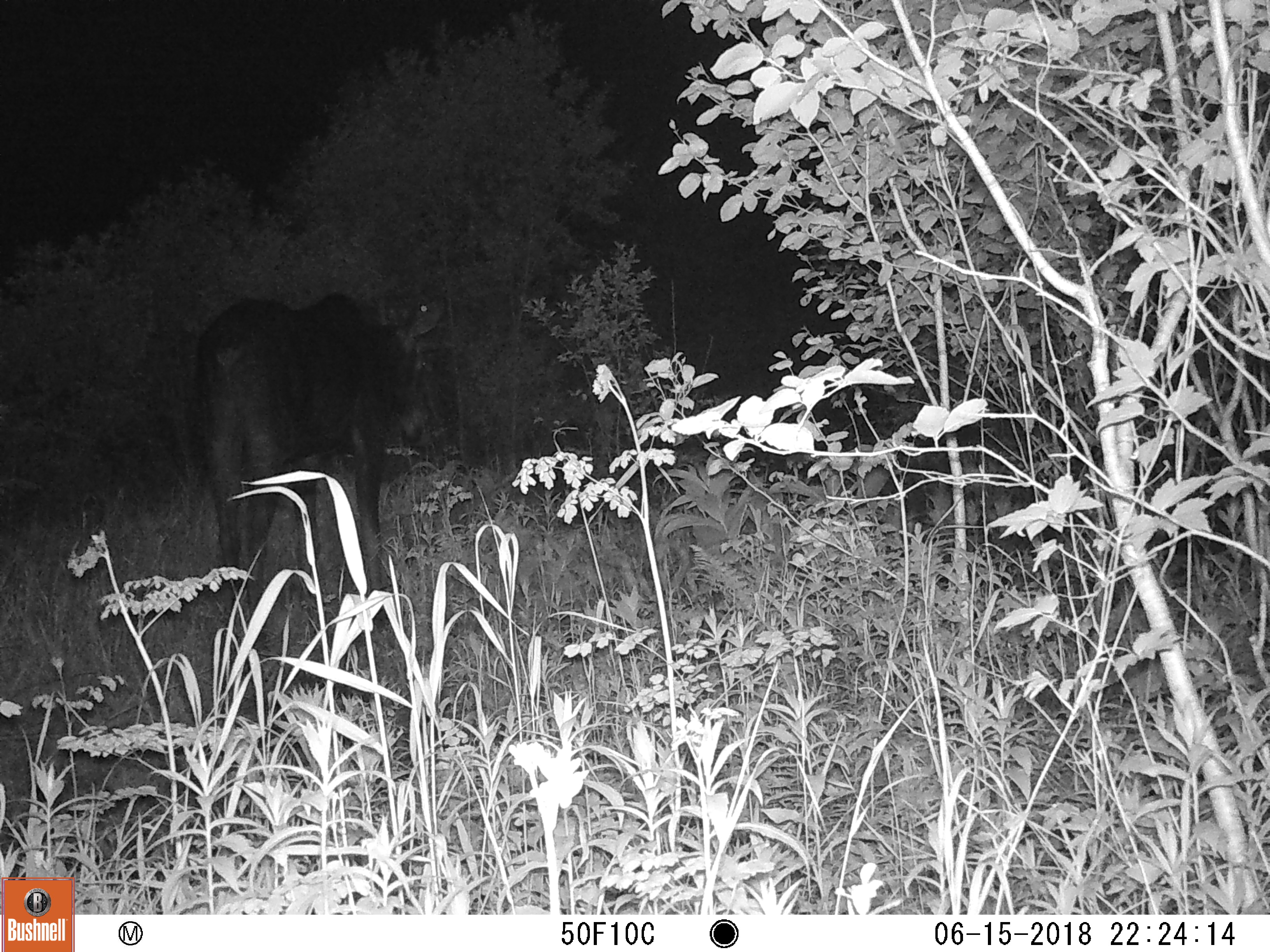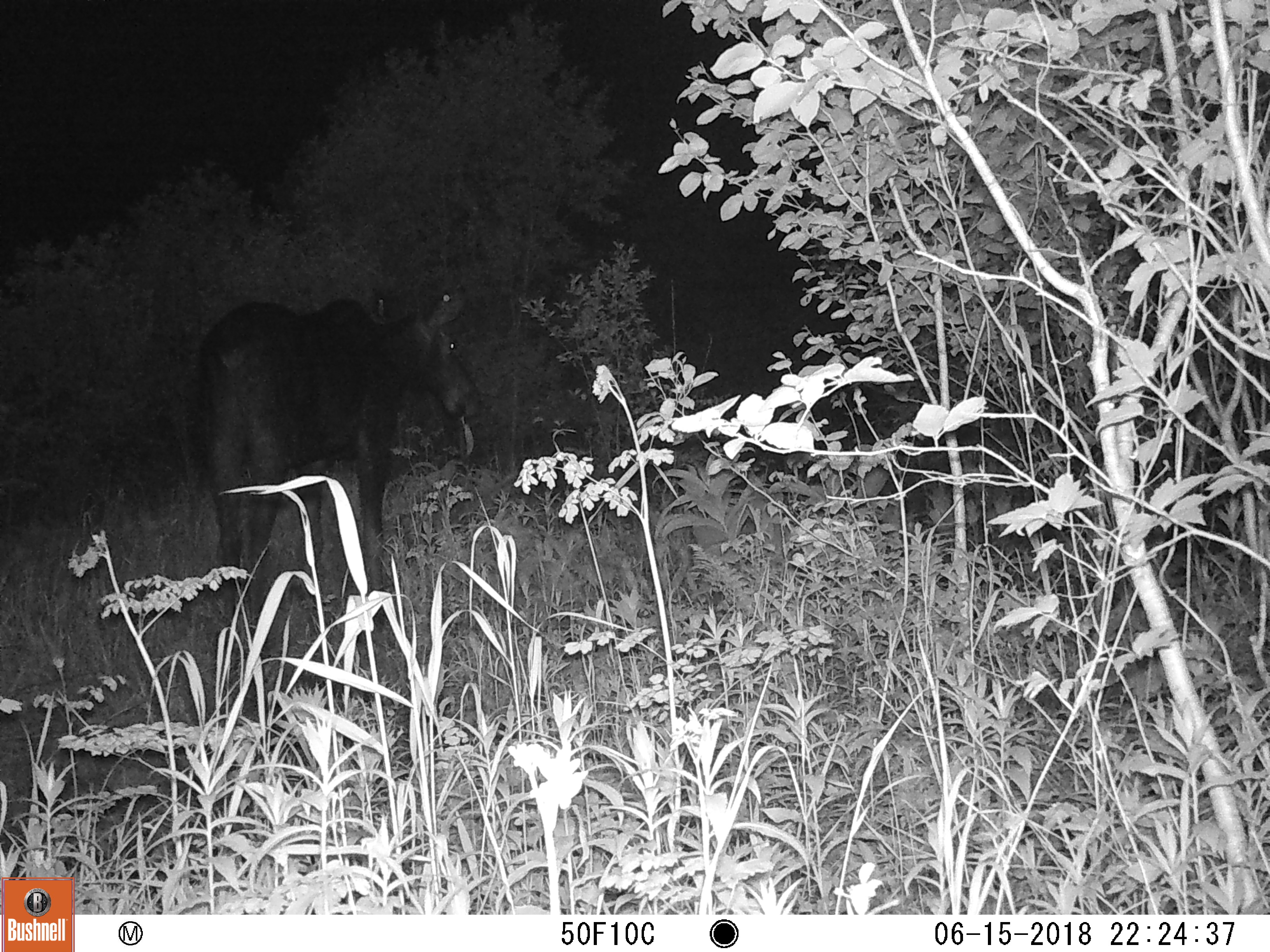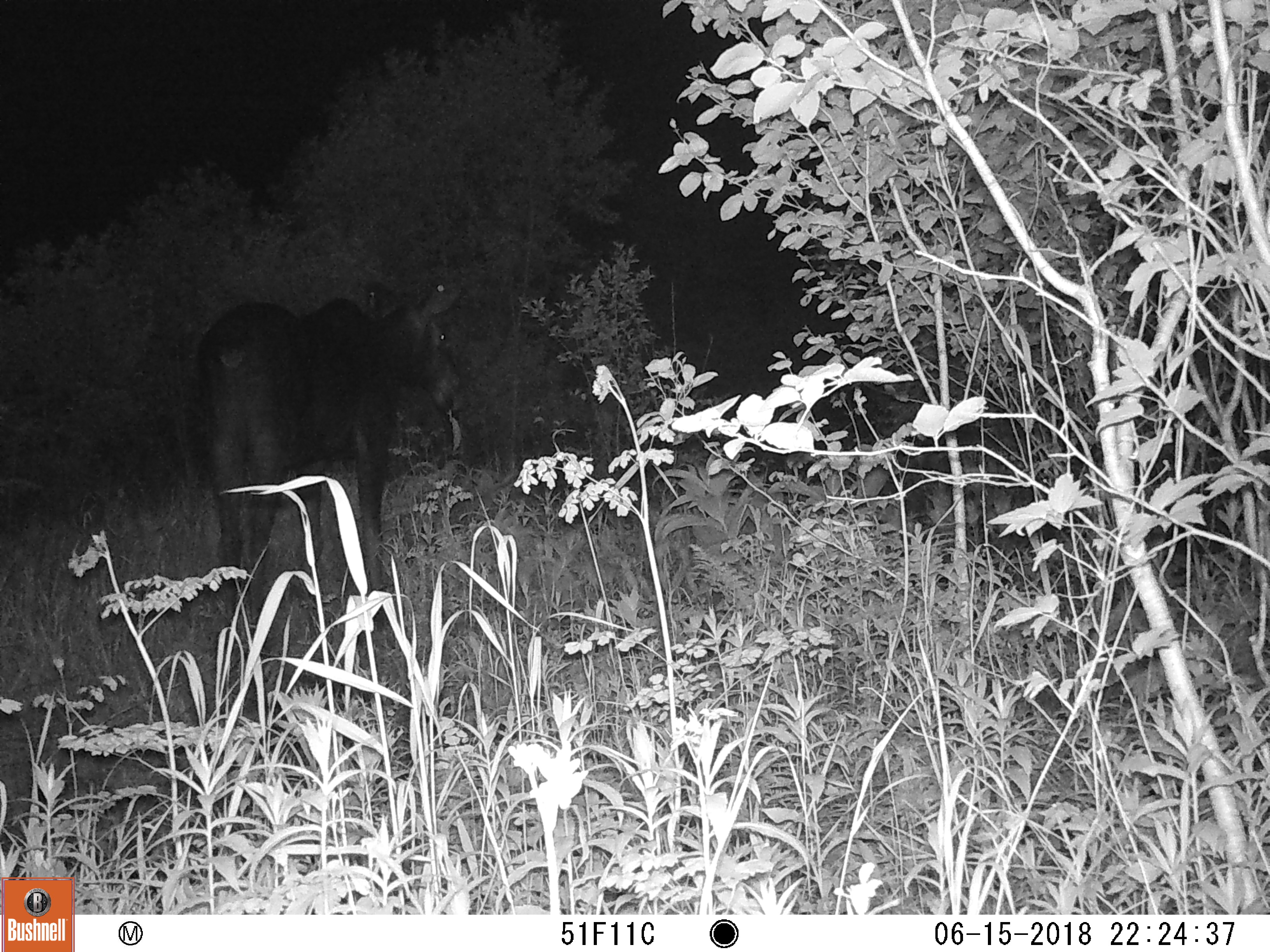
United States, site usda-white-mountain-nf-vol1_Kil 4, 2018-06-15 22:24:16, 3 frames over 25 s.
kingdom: Animalia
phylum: Chordata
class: Mammalia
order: Artiodactyla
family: Cervidae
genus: Alces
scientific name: Alces alces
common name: moose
Moose (Alces alces).